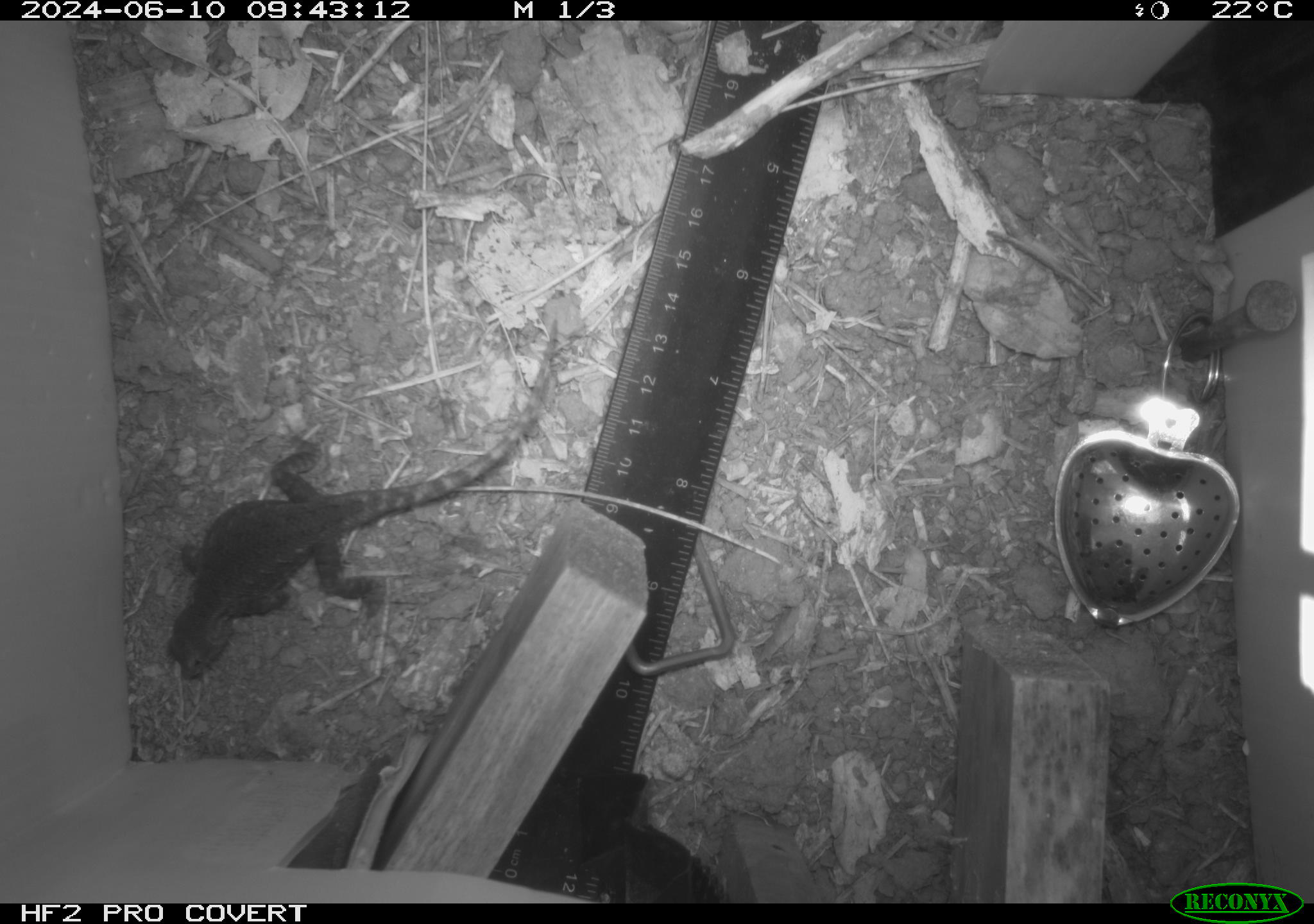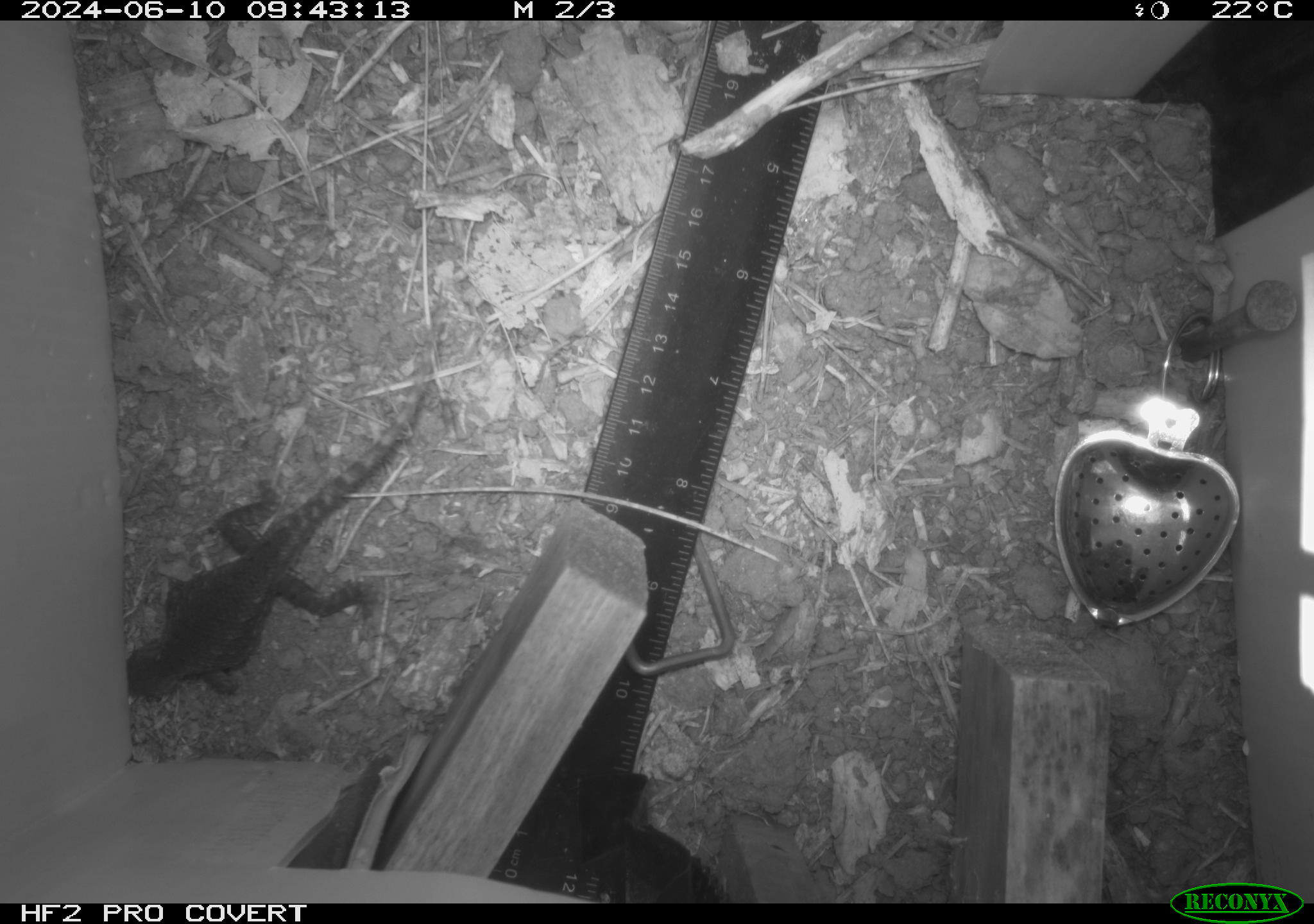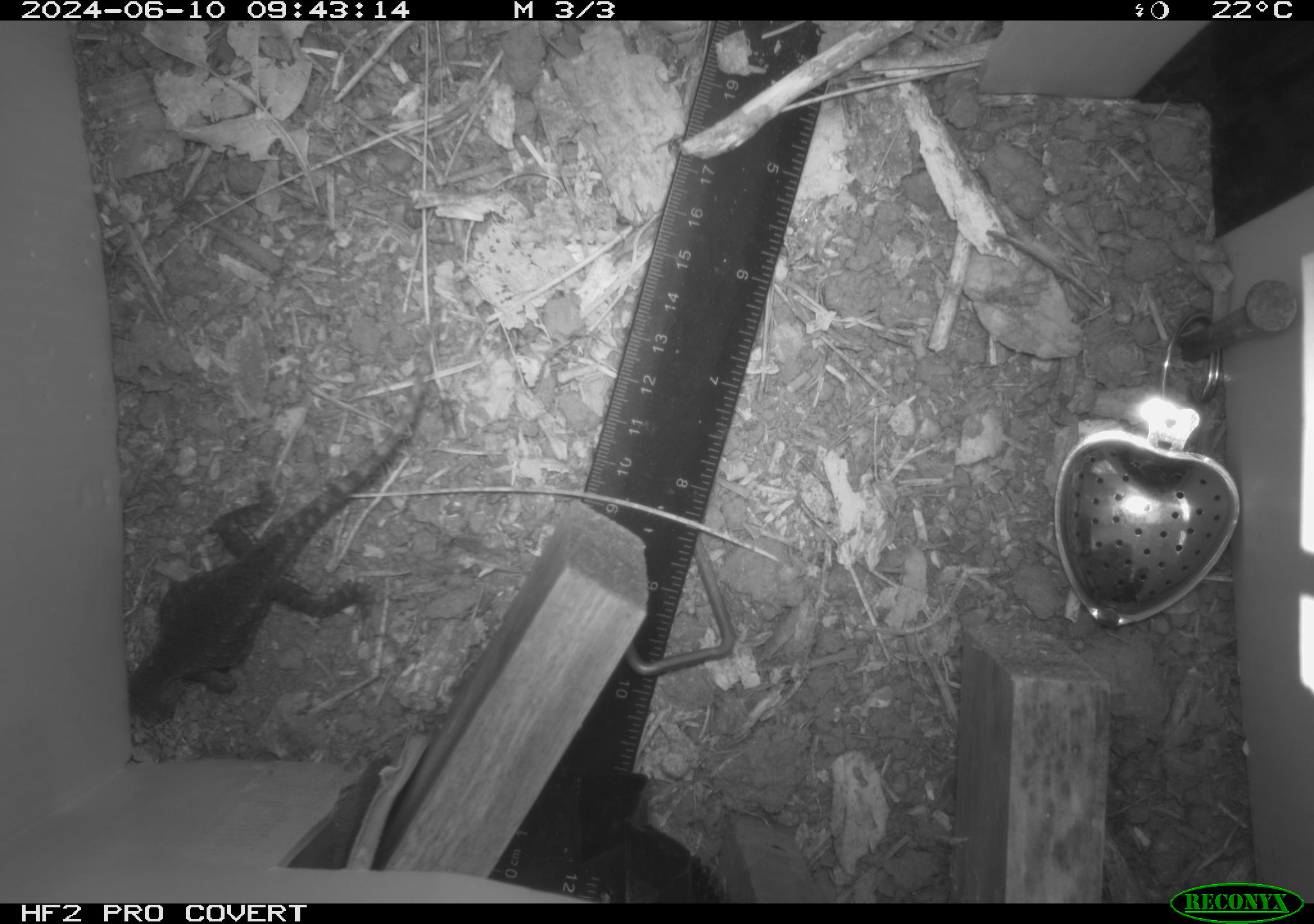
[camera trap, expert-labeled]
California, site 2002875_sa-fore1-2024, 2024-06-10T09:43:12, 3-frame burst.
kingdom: Animalia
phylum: Chordata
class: Reptilia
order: Squamata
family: Phrynosomatidae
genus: Sceloporus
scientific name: Sceloporus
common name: spiny lizards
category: sceloporus species